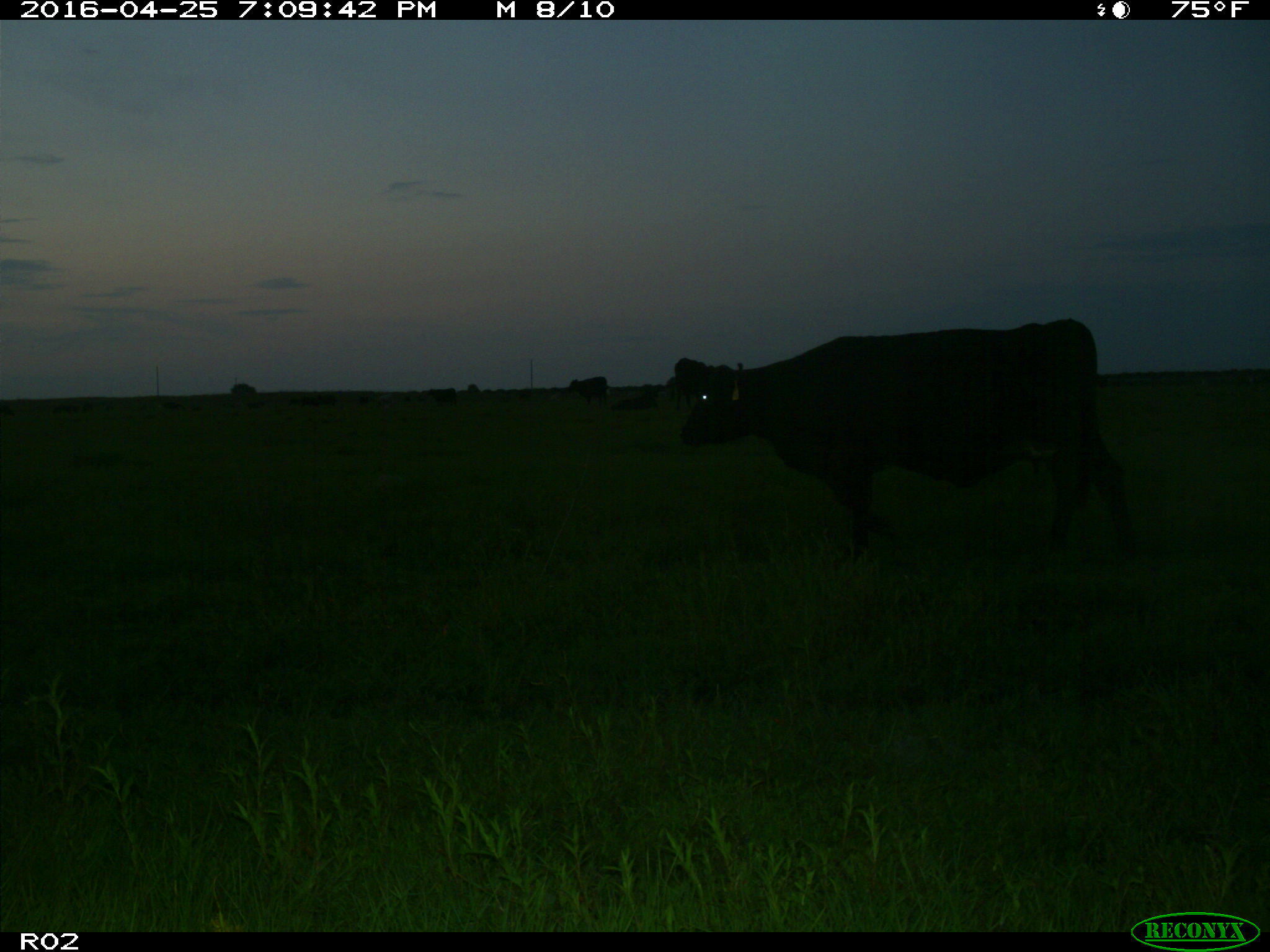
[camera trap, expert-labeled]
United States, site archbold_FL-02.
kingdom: Animalia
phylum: Chordata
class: Mammalia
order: Artiodactyla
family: Bovidae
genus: Bos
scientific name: Bos taurus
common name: domestic cow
Bos taurus (domestic cow).